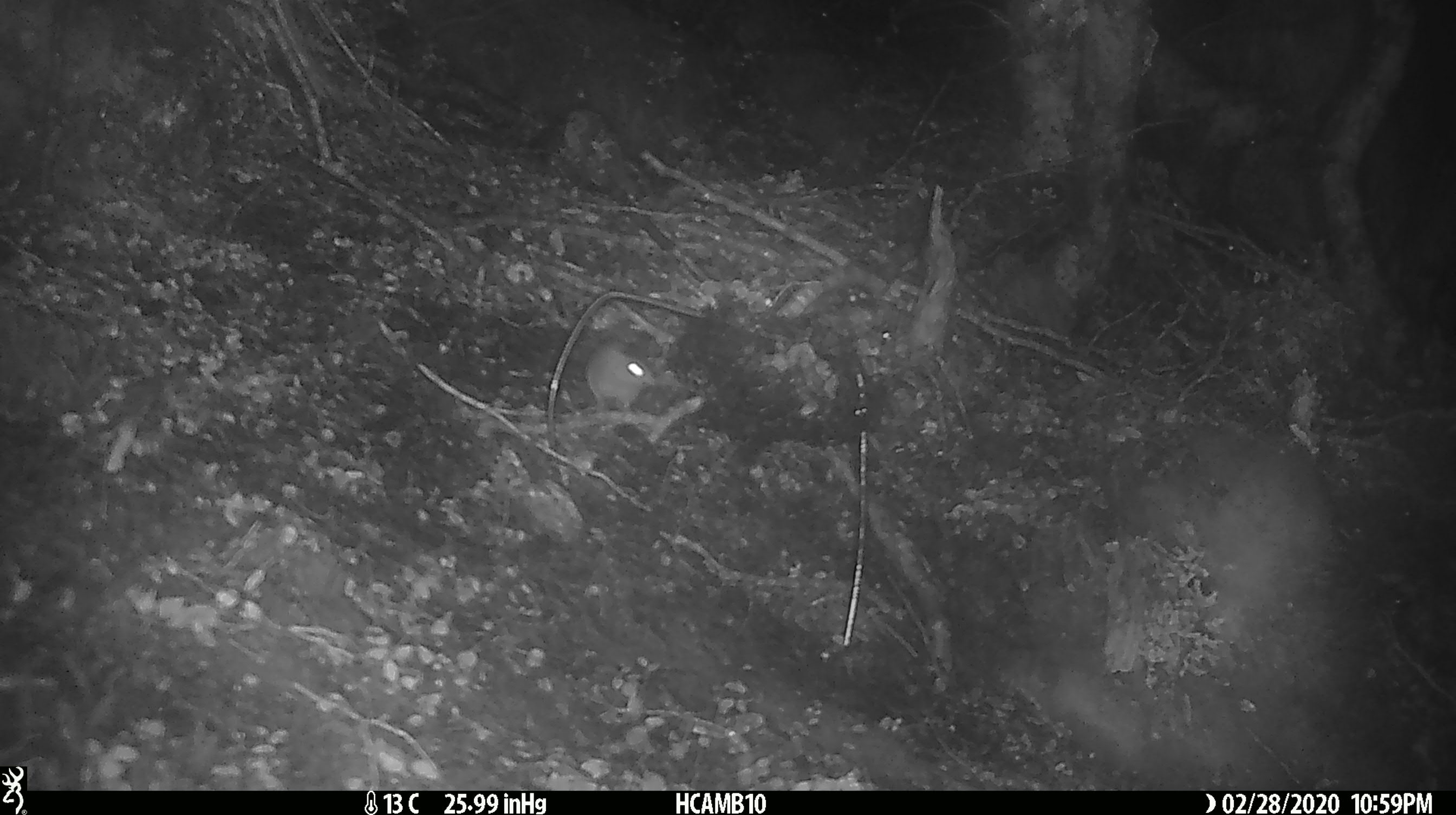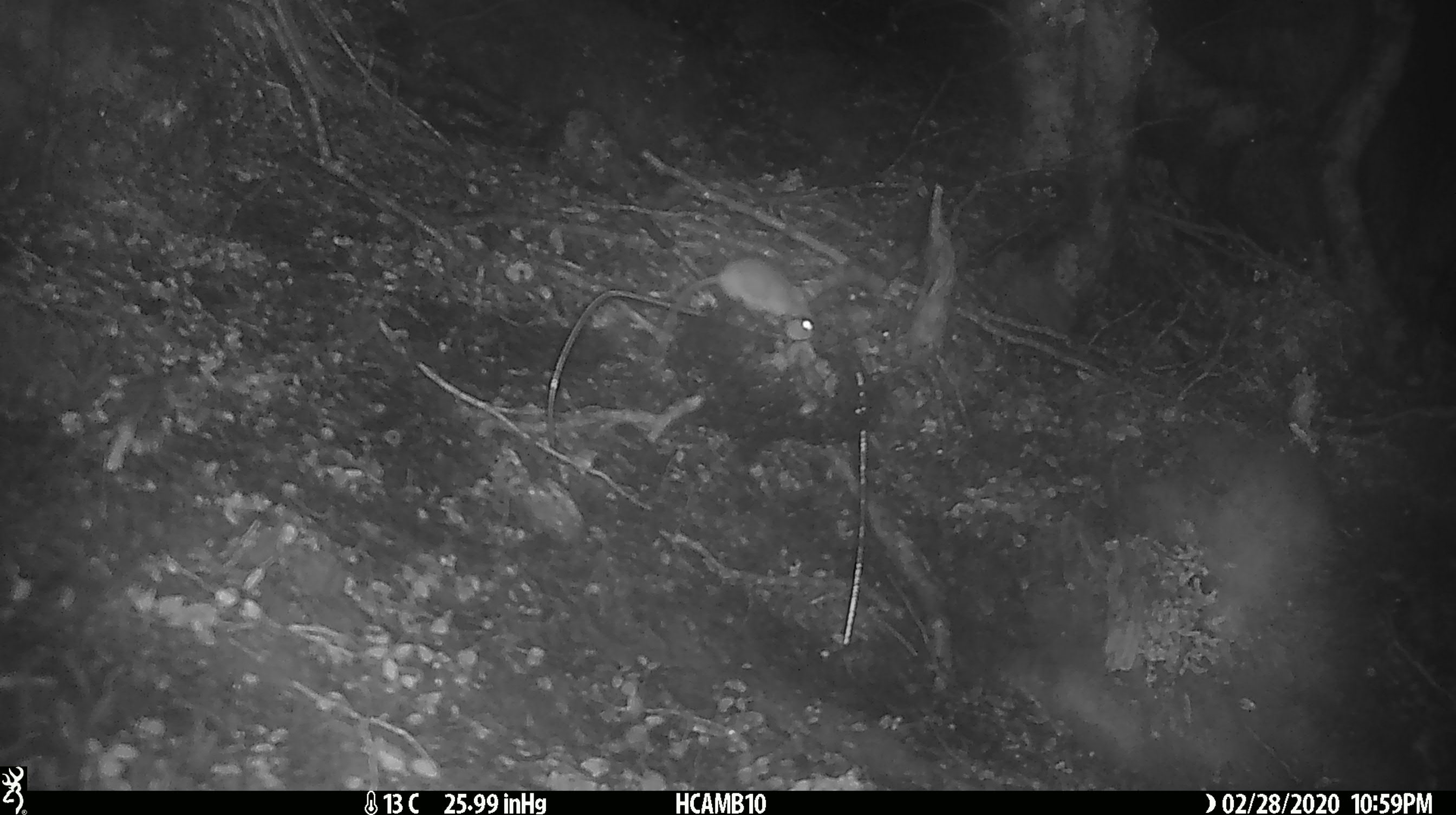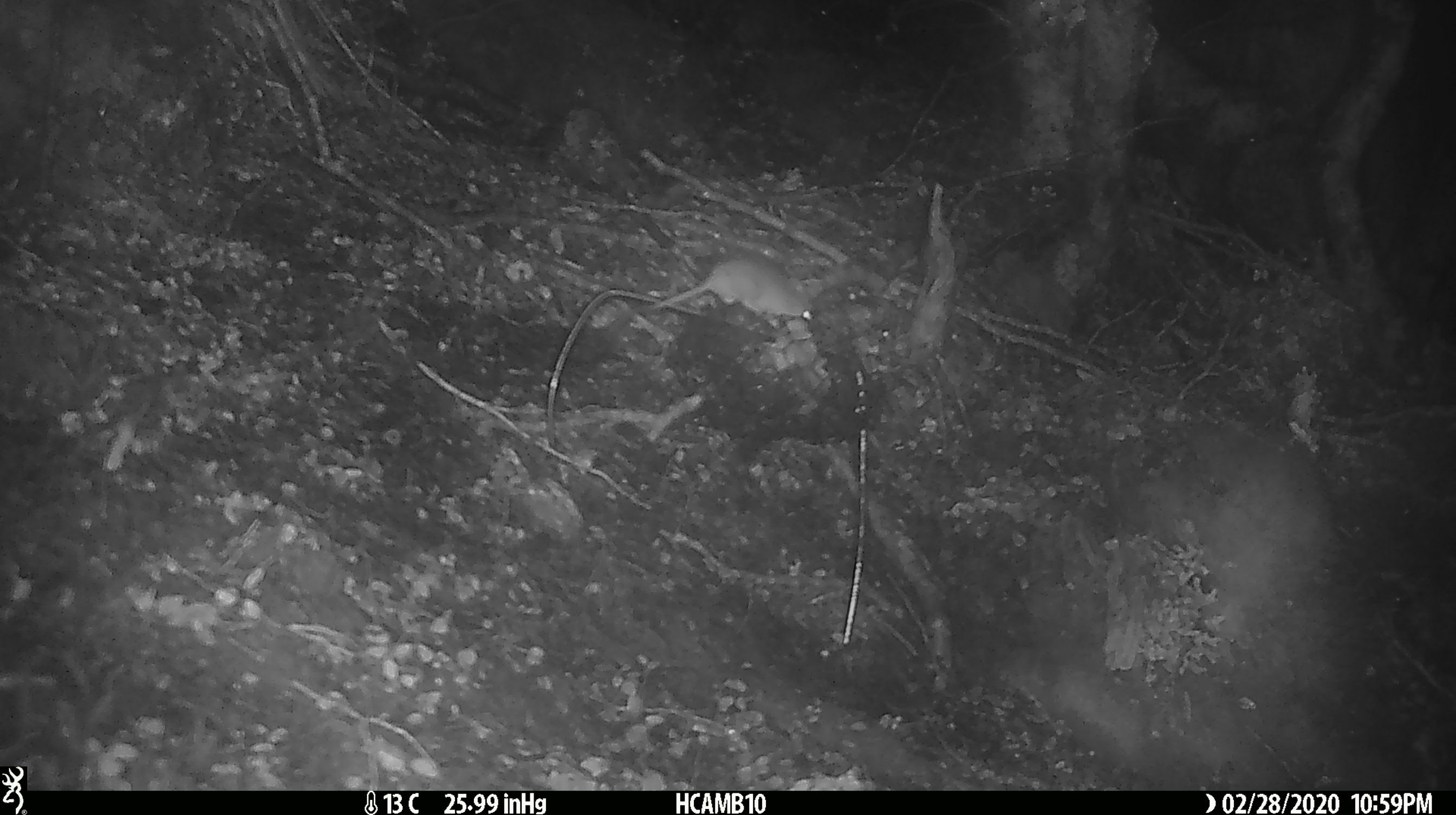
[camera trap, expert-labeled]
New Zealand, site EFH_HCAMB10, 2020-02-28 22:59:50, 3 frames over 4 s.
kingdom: Animalia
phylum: Chordata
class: Mammalia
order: Rodentia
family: Muridae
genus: Mus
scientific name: Mus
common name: mouse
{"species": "mouse (Mus)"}